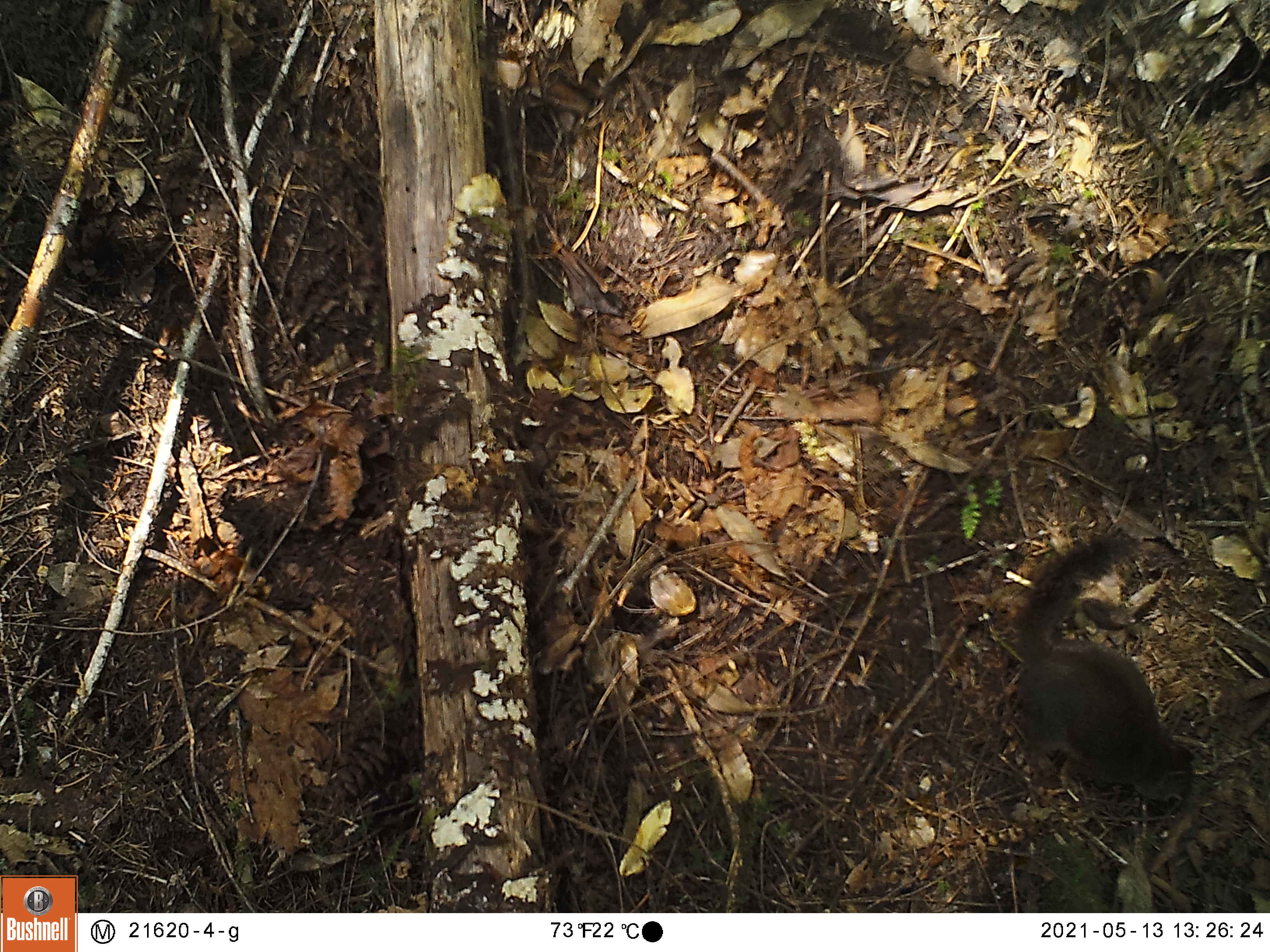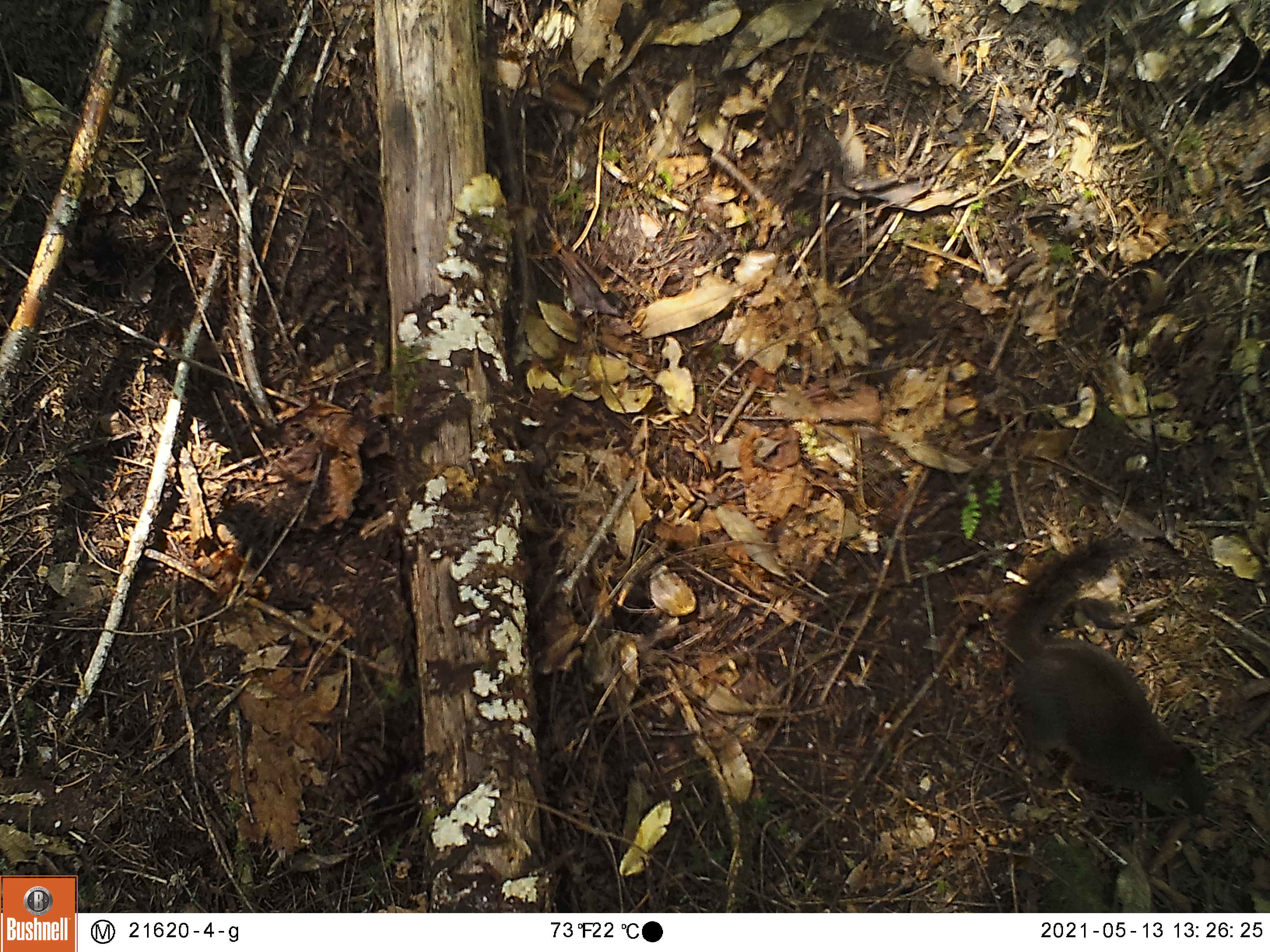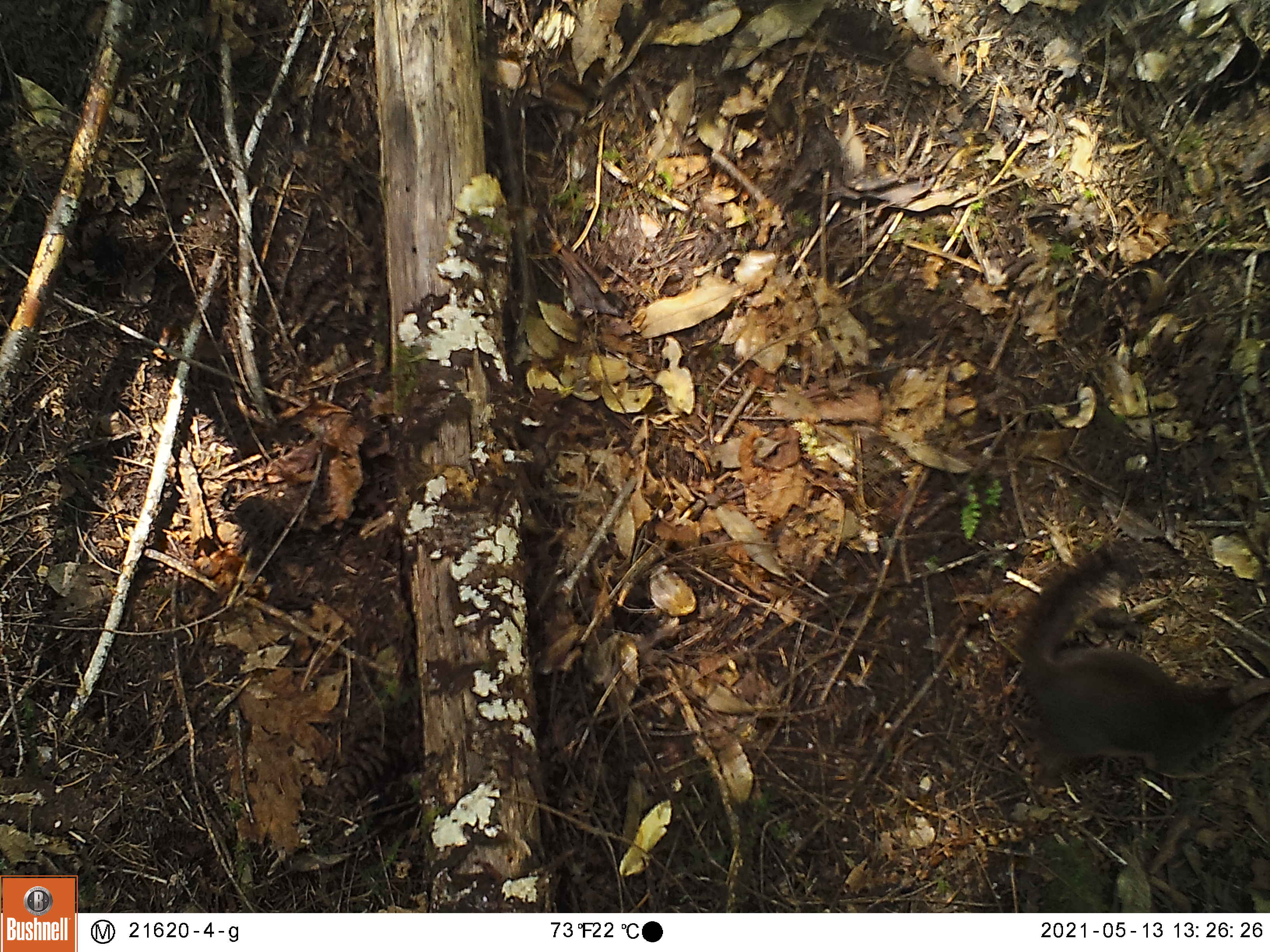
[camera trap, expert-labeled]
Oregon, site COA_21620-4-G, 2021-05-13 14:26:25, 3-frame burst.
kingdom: Animalia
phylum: Chordata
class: Mammalia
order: Rodentia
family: Sciuridae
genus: Tamiasciurus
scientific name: Tamiasciurus douglasii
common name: douglas squirrel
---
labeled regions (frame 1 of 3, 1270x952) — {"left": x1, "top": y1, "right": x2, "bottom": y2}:
douglas squirrel: {"left": 979, "top": 513, "right": 1216, "bottom": 834}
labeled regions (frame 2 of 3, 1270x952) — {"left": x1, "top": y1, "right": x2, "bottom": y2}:
douglas squirrel: {"left": 964, "top": 515, "right": 1232, "bottom": 848}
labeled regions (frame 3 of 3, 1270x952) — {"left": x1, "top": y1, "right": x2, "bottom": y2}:
douglas squirrel: {"left": 972, "top": 528, "right": 1252, "bottom": 803}